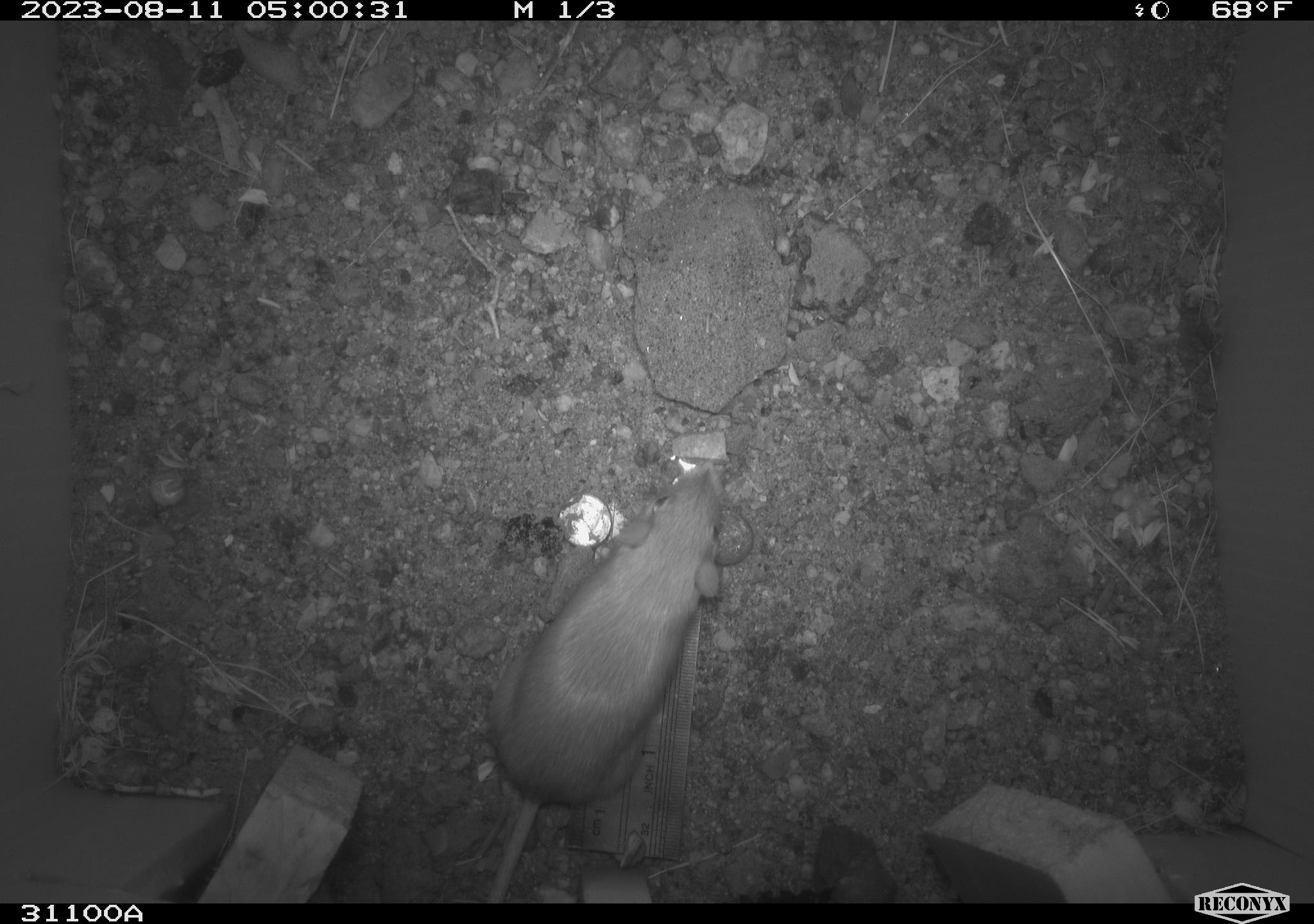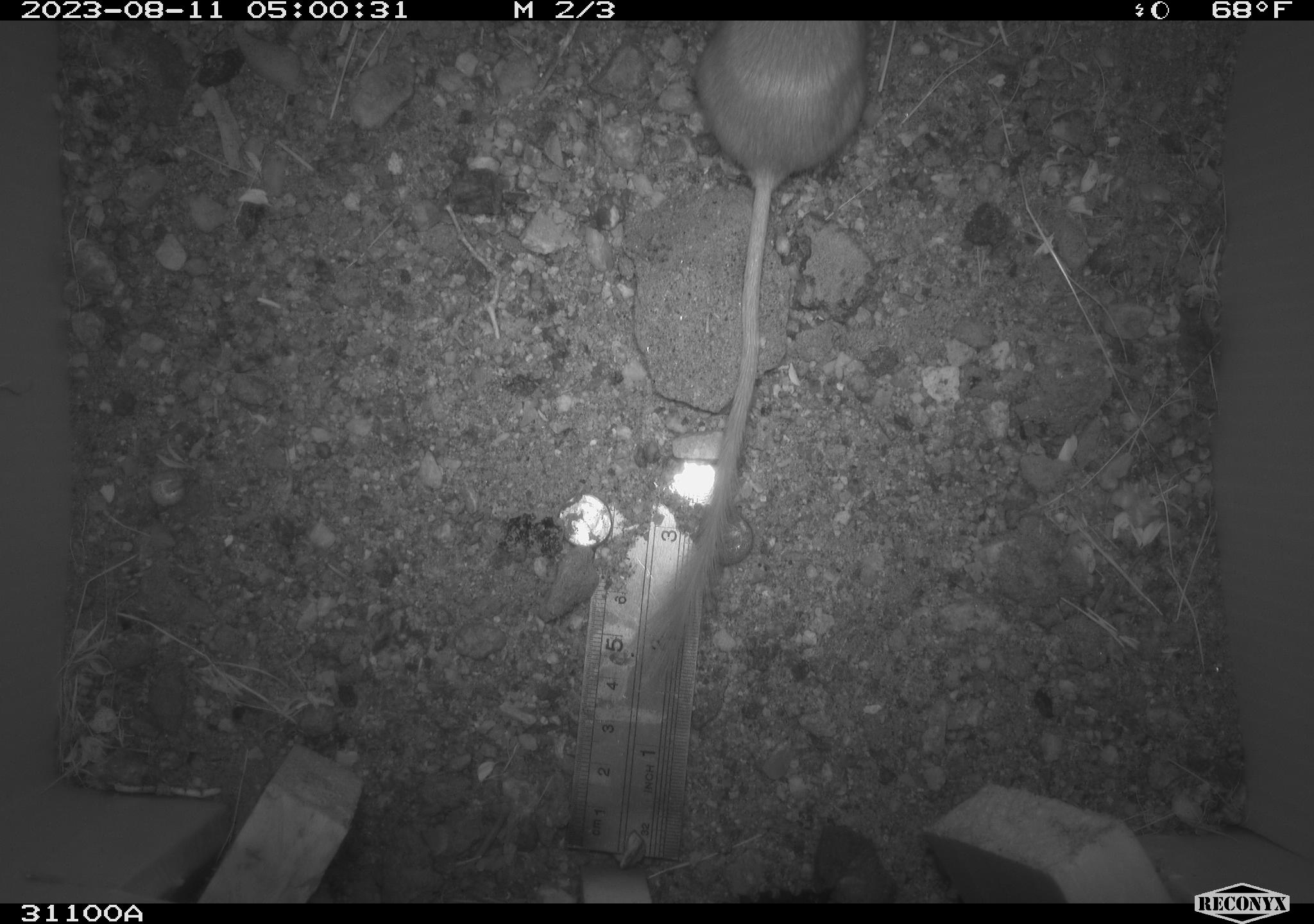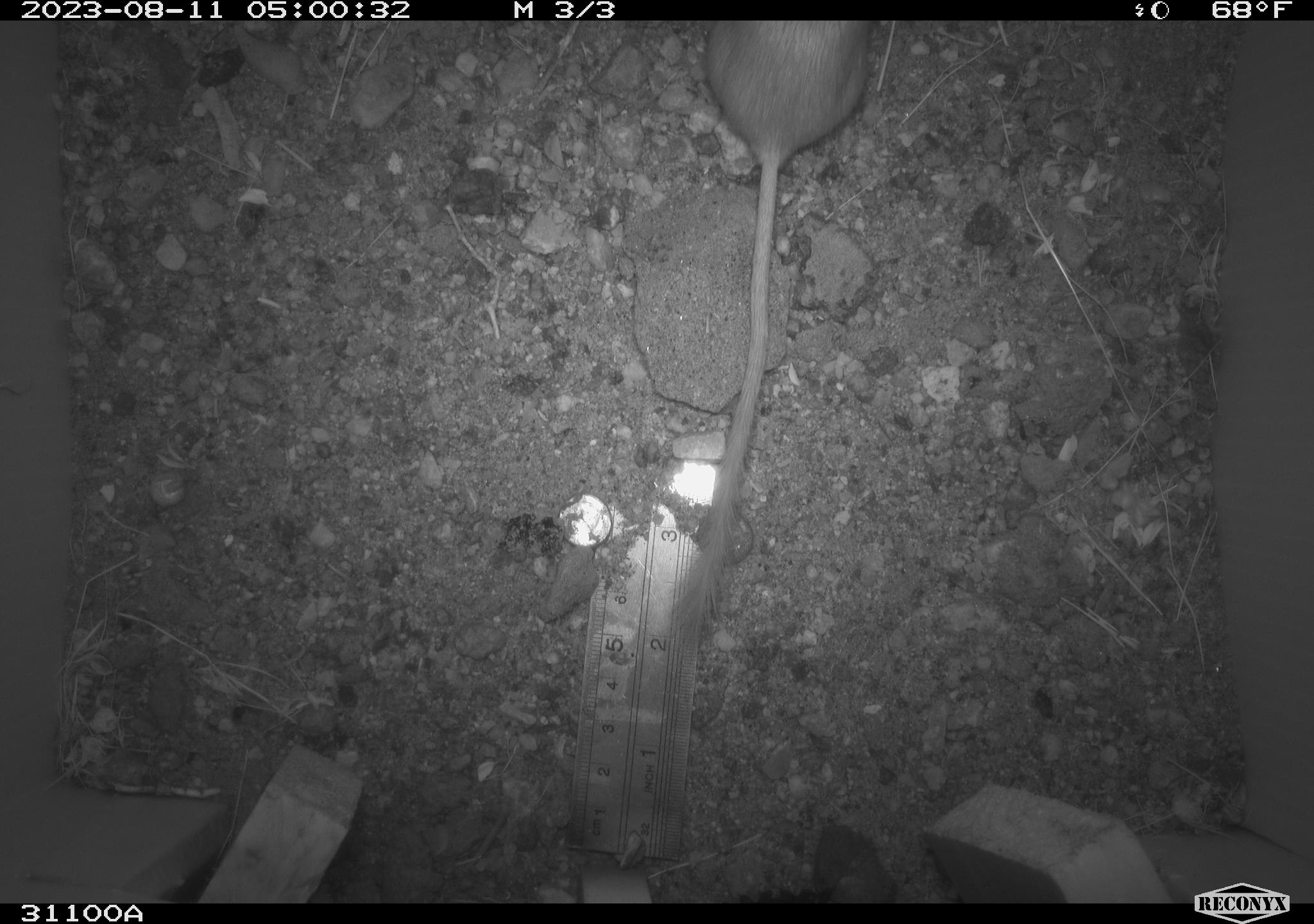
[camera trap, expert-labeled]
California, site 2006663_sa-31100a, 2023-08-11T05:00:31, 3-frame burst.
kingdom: Animalia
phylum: Chordata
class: Mammalia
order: Rodentia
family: Heteromyidae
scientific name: Heteromyidae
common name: kangaroo rats and pocket mice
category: heteromyidae family